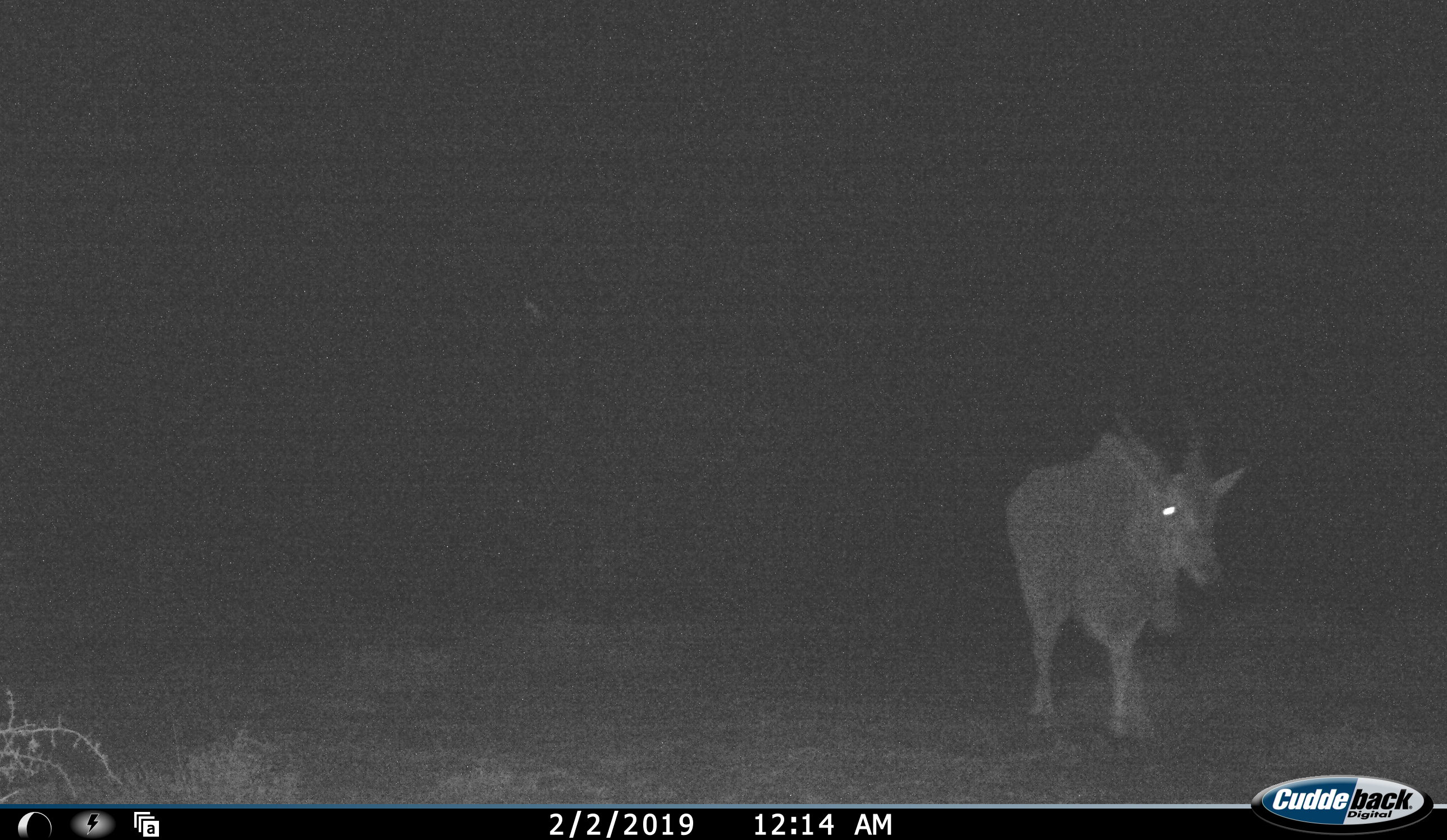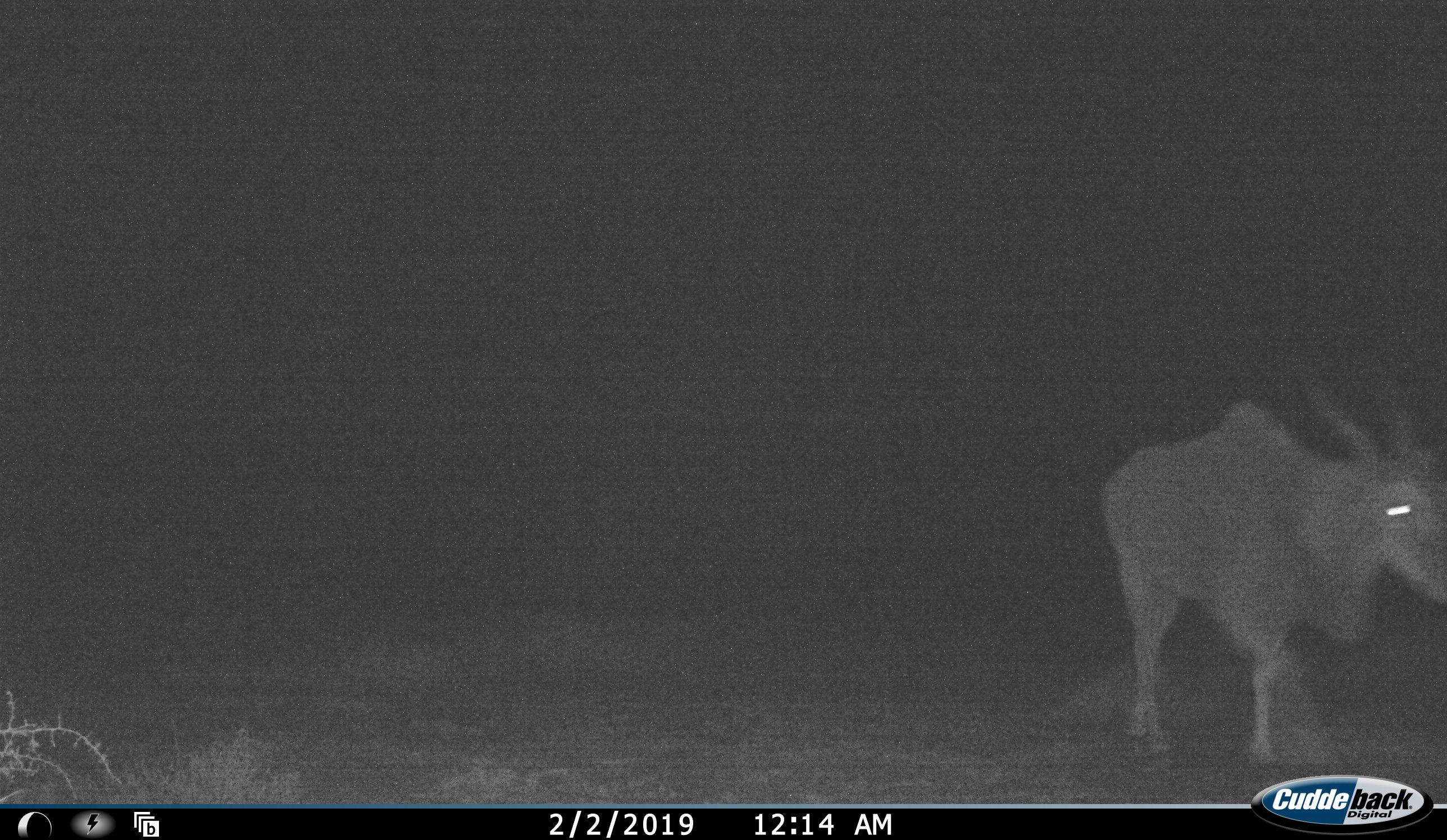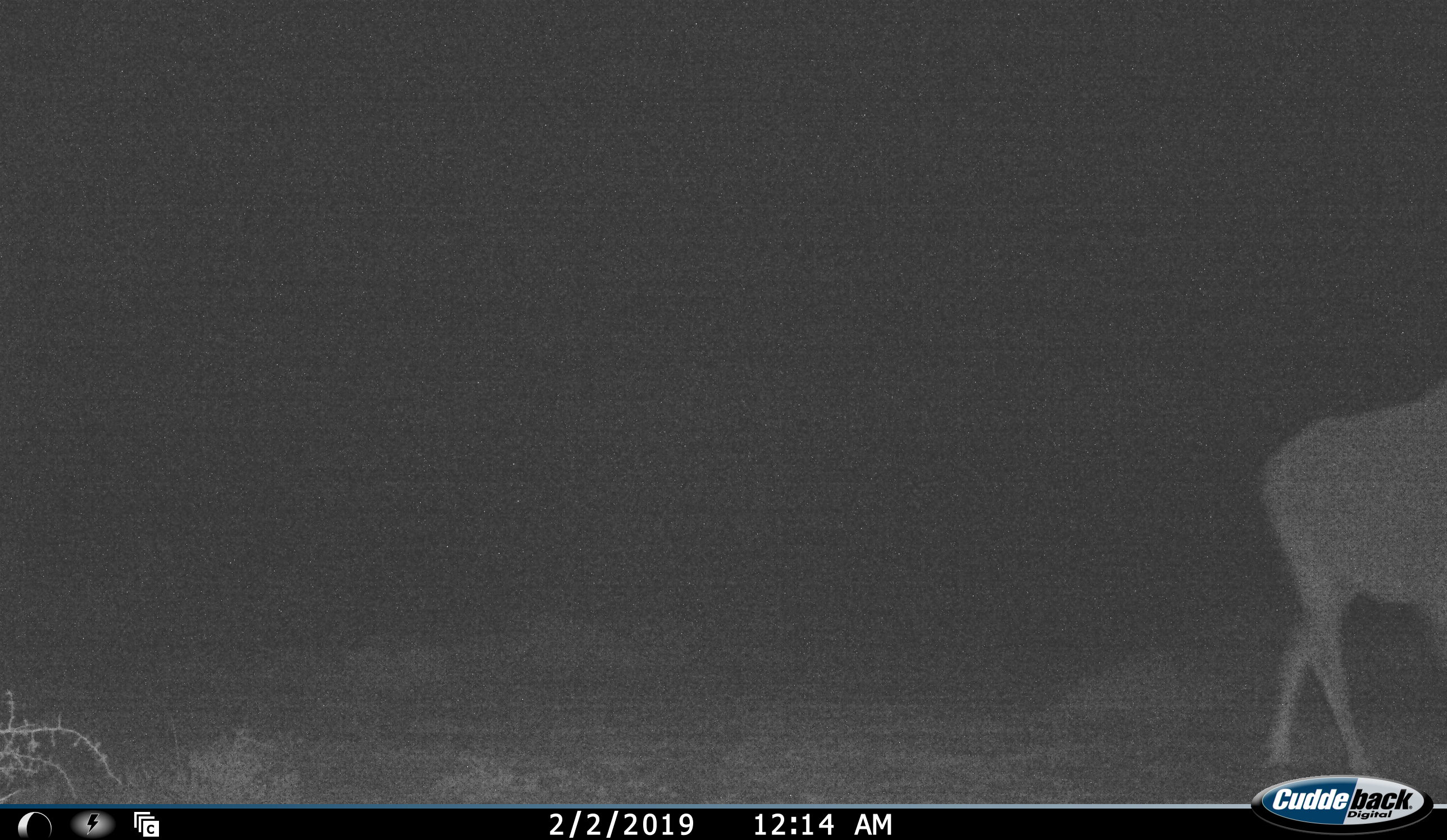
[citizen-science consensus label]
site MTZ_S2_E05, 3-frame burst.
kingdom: Animalia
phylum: Chordata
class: Mammalia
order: Artiodactyla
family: Bovidae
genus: Tragelaphus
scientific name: Tragelaphus oryx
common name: eland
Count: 1.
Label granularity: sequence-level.